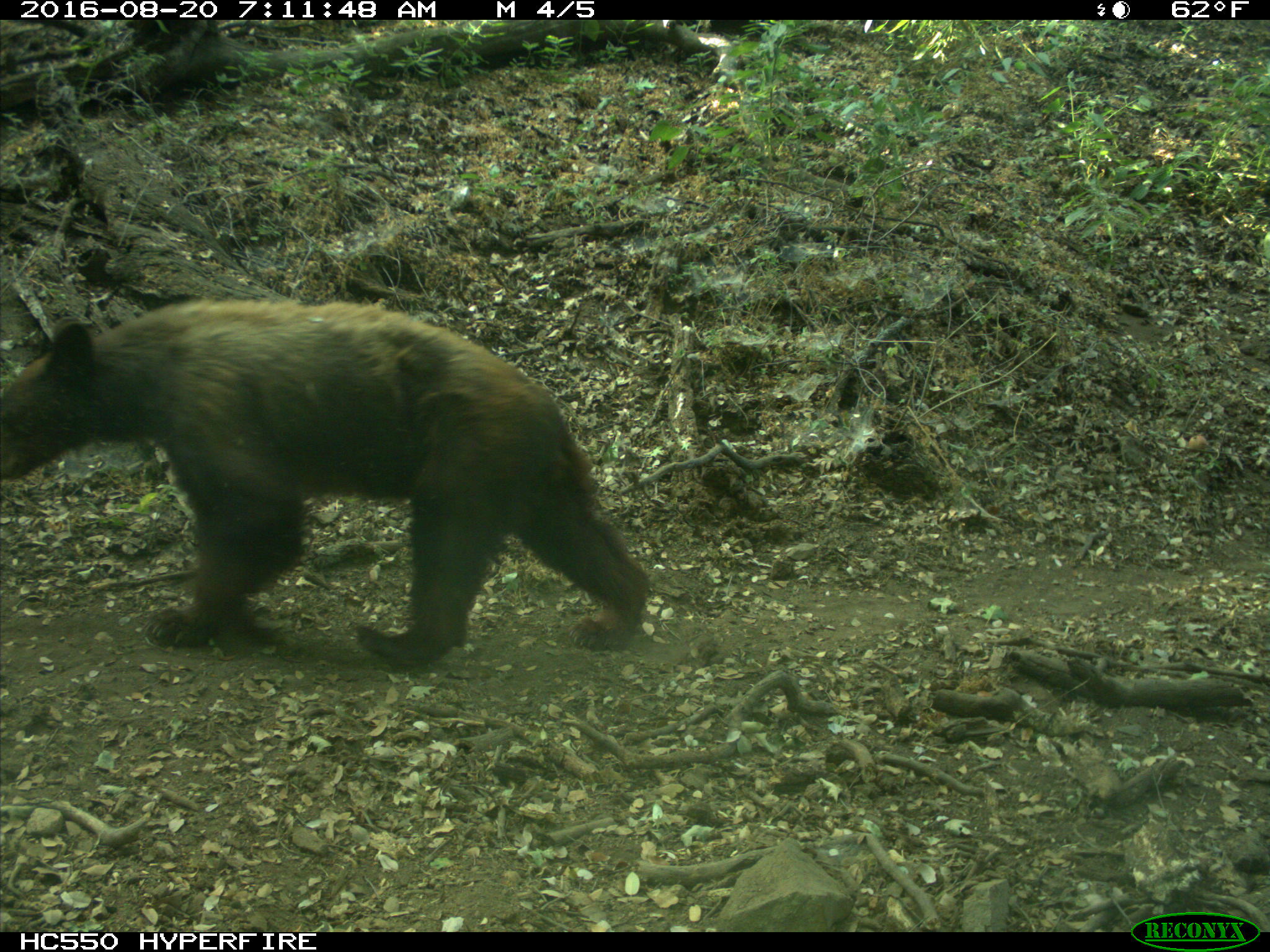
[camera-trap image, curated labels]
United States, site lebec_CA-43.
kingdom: Animalia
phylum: Chordata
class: Mammalia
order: Carnivora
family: Ursidae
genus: Ursus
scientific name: Ursus americanus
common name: american black bear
Ursus americanus (american black bear).